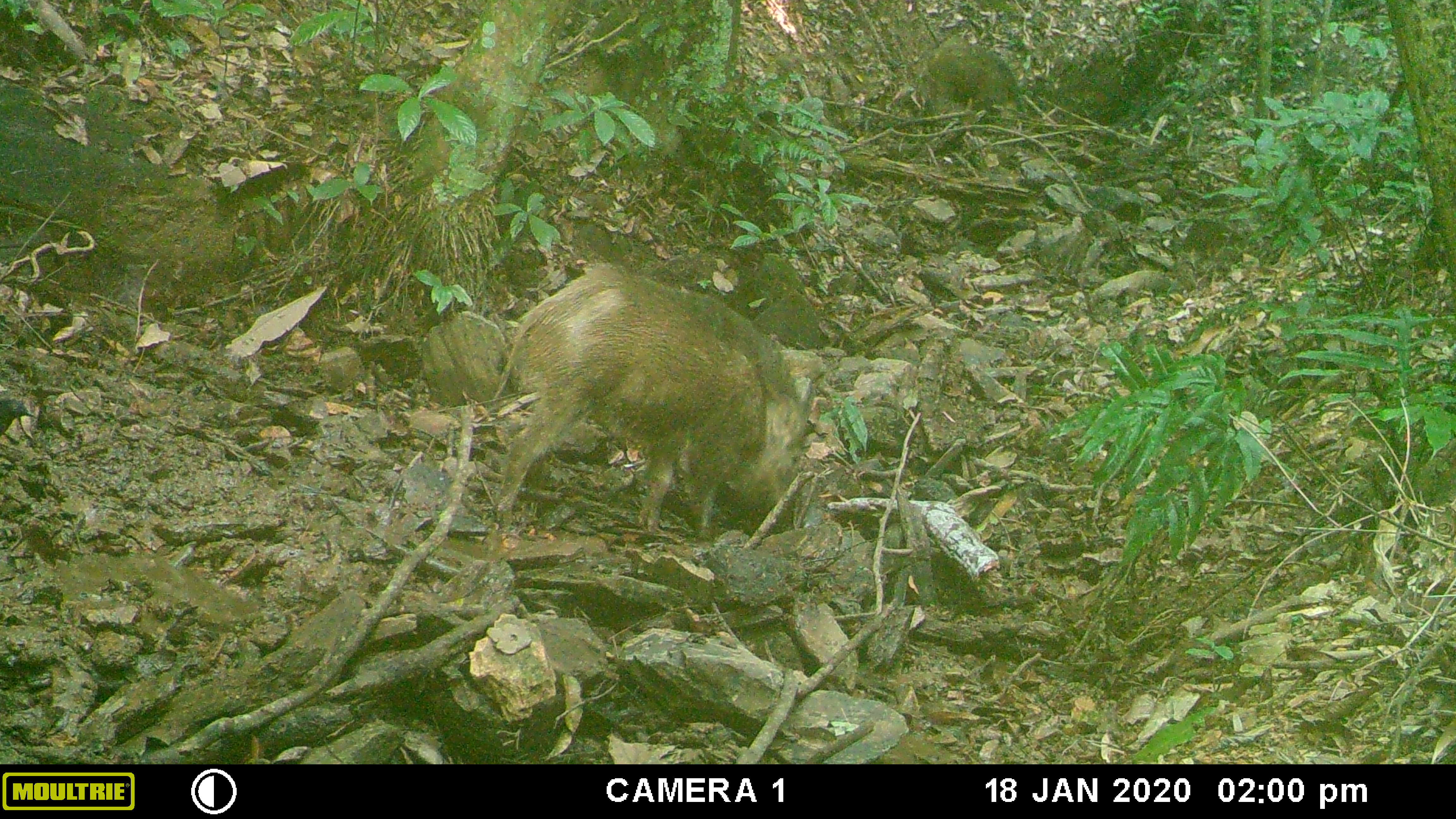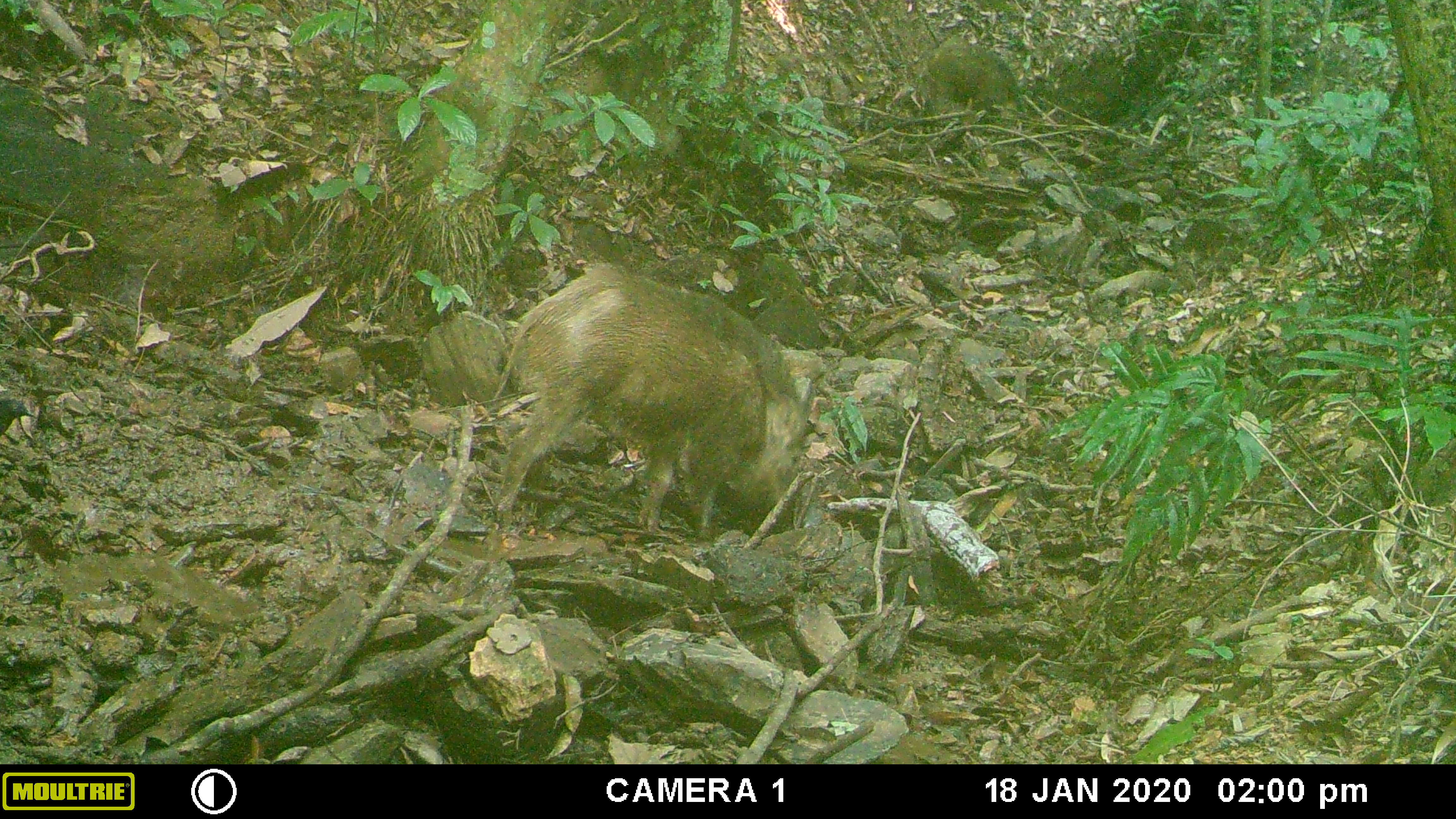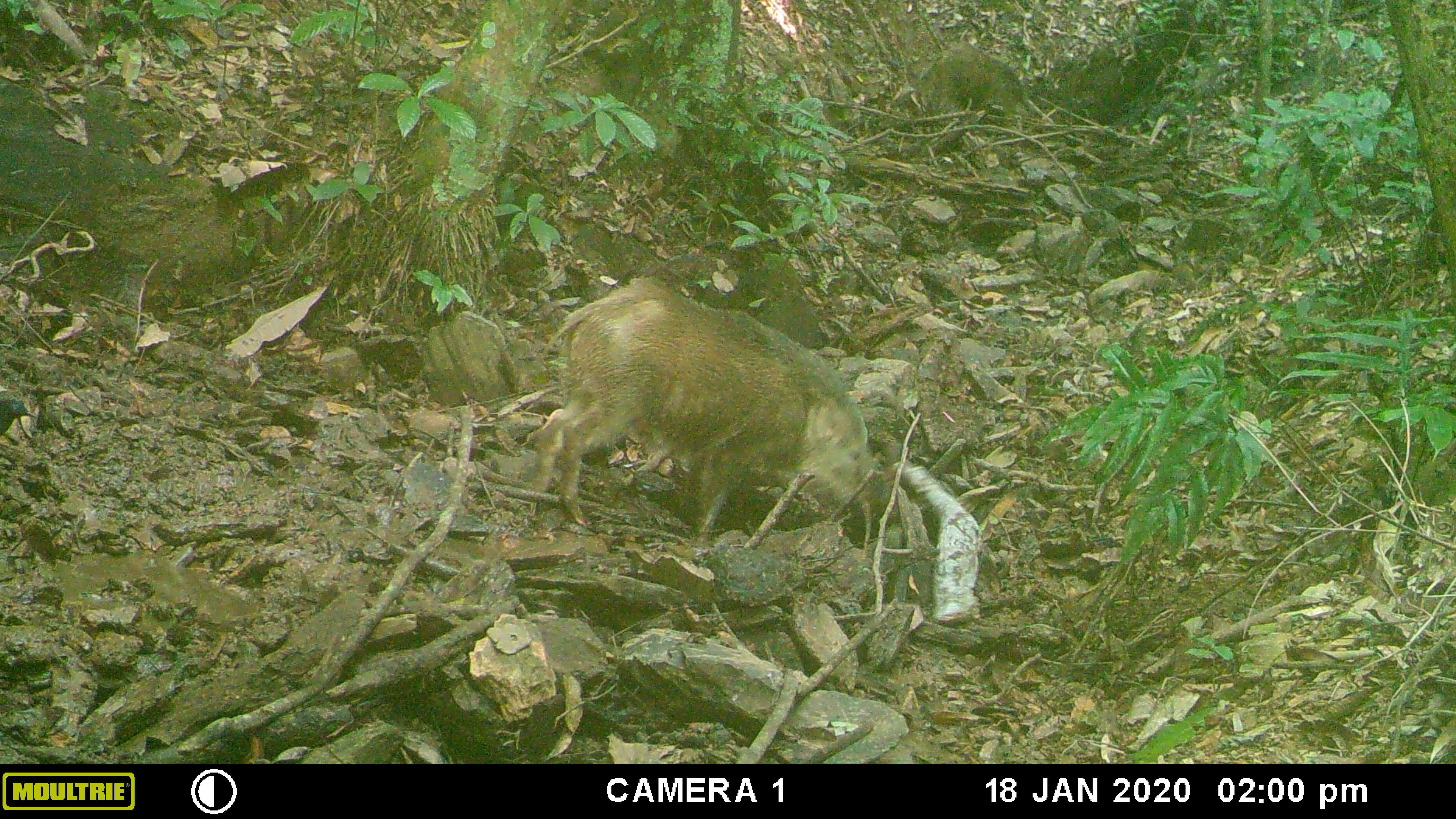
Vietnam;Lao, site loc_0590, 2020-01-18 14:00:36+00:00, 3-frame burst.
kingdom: Animalia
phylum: Chordata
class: Aves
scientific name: Aves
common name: bird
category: unidentified bird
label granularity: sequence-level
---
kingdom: Animalia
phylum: Chordata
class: Mammalia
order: Artiodactyla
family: Suidae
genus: Sus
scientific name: Sus scrofa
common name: eurasian wild pig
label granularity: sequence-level